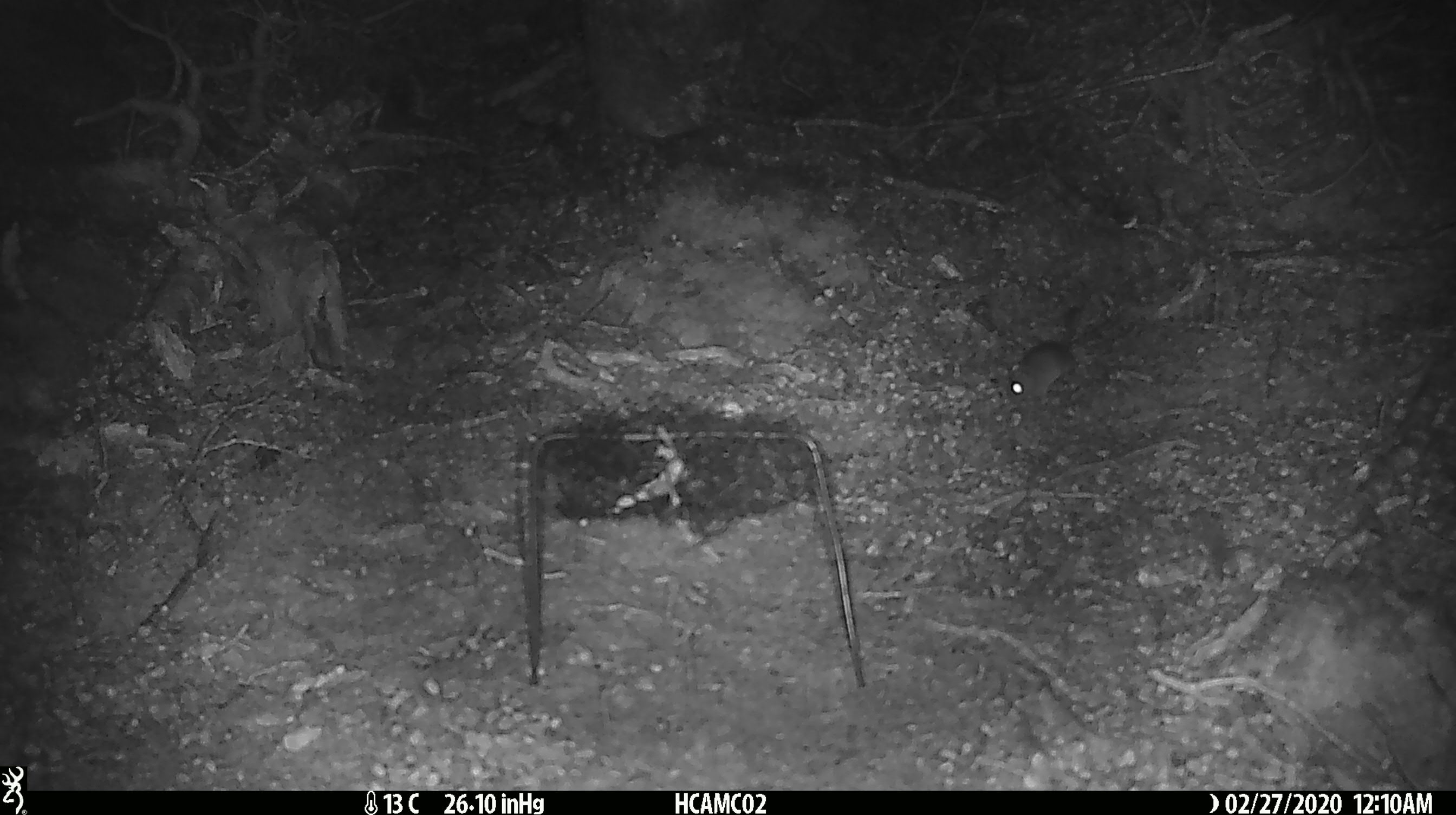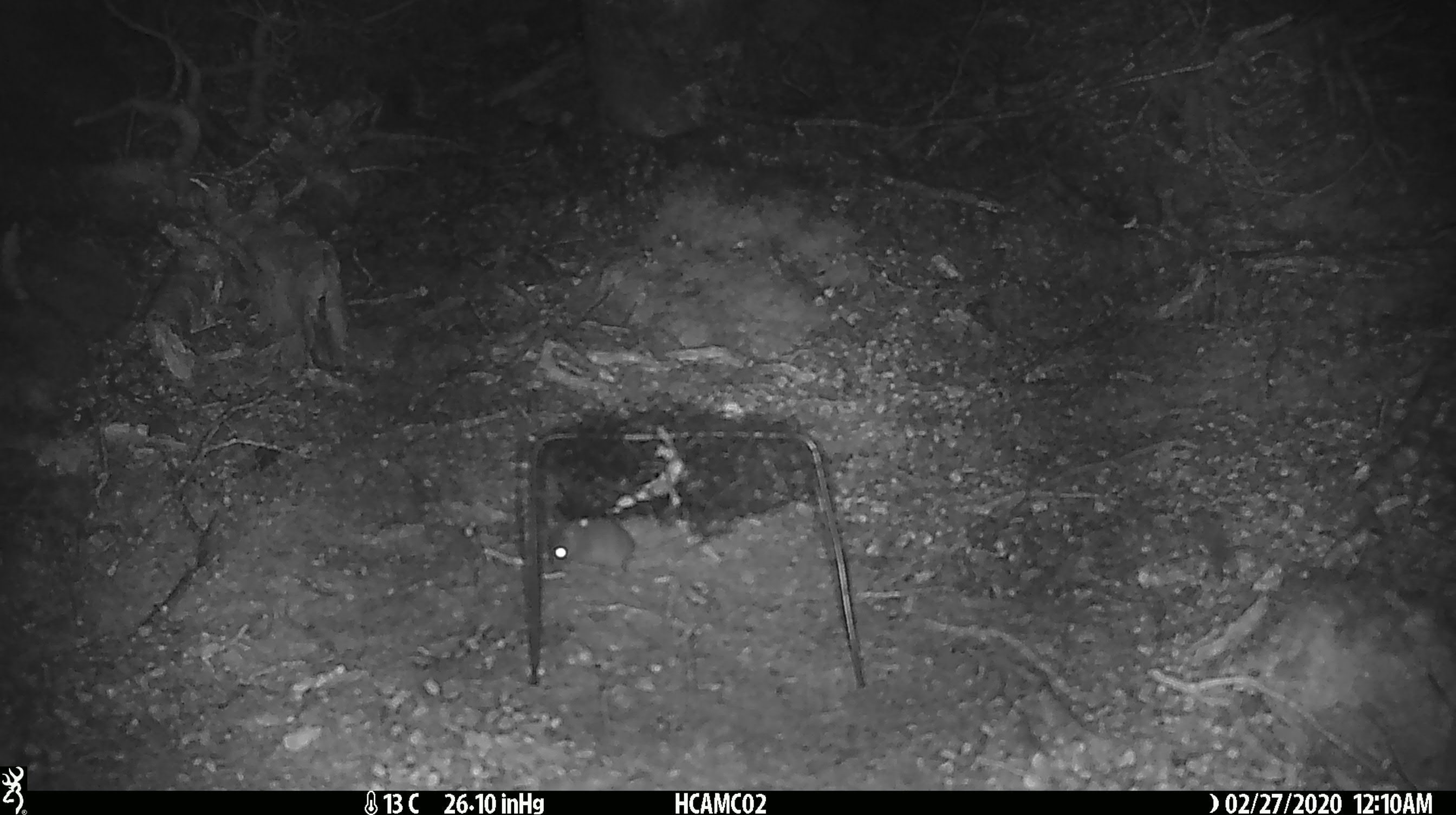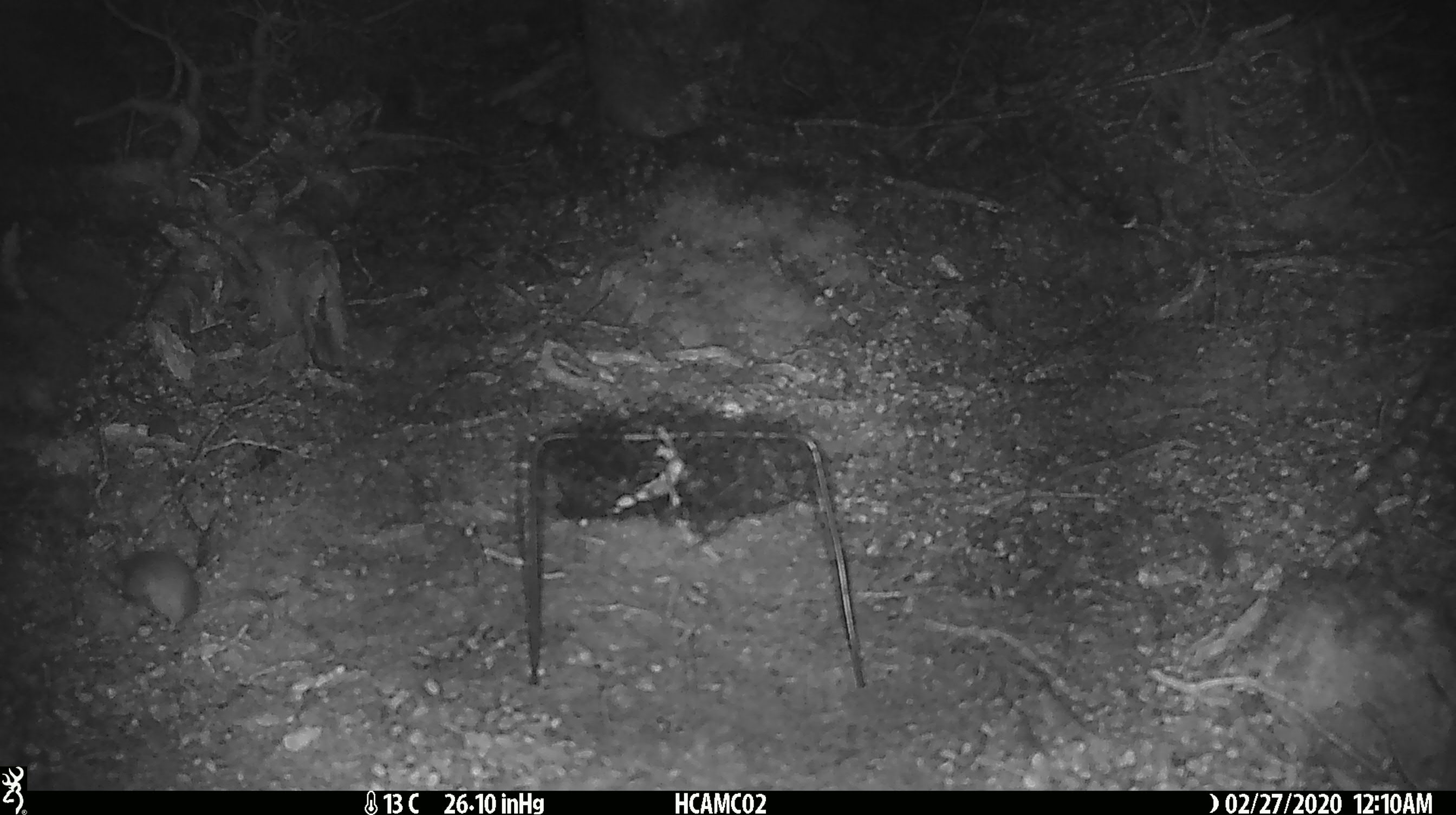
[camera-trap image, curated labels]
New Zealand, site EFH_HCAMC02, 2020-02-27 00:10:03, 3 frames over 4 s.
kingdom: Animalia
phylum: Chordata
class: Mammalia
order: Rodentia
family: Muridae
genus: Mus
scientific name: Mus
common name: mouse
Mouse (Mus).